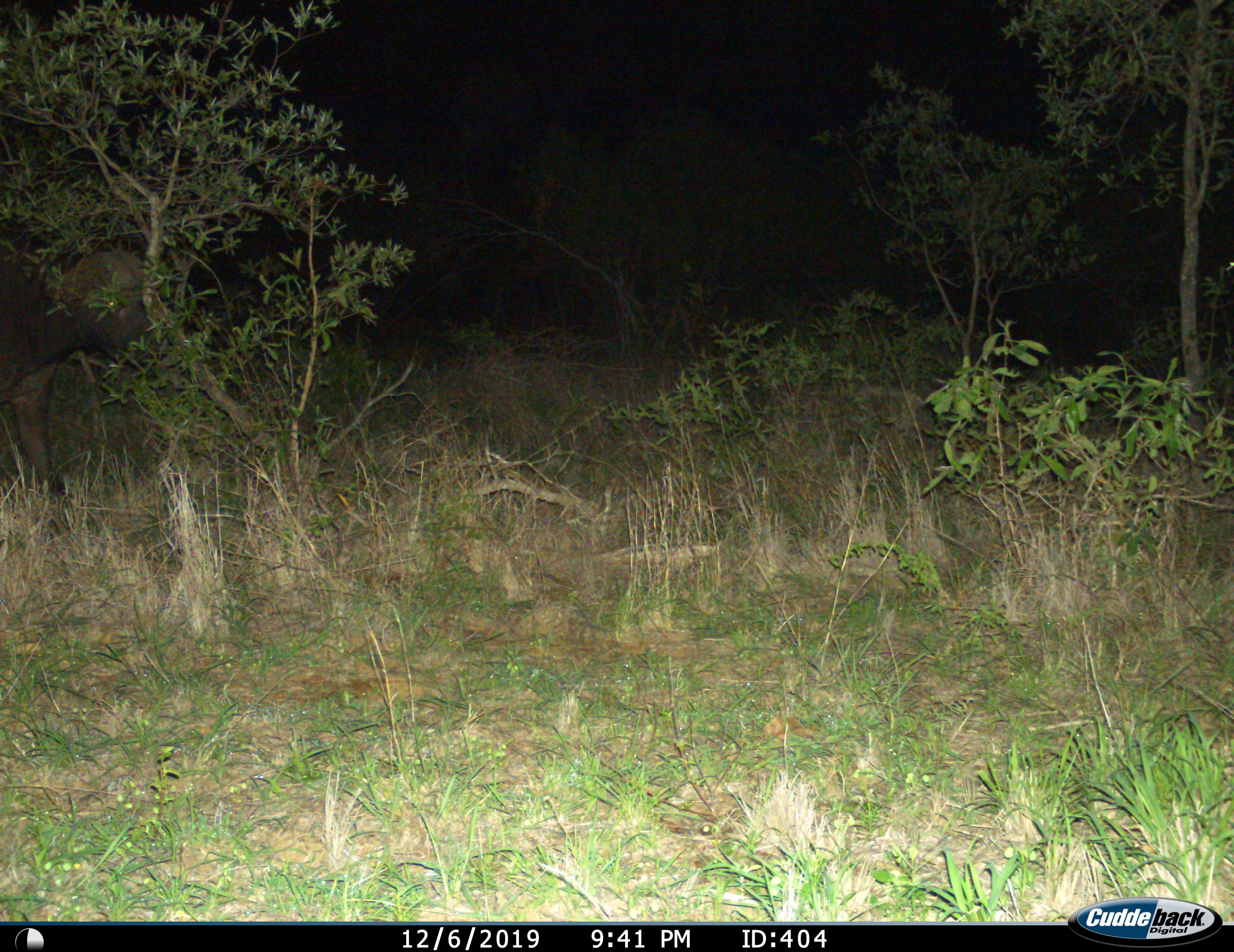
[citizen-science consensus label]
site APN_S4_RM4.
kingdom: Animalia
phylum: Chordata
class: Mammalia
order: Artiodactyla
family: Bovidae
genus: Syncerus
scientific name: Syncerus caffer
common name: african buffalo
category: buffalo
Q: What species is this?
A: Buffalo (african buffalo) (Syncerus caffer).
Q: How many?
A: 1.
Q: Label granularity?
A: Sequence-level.